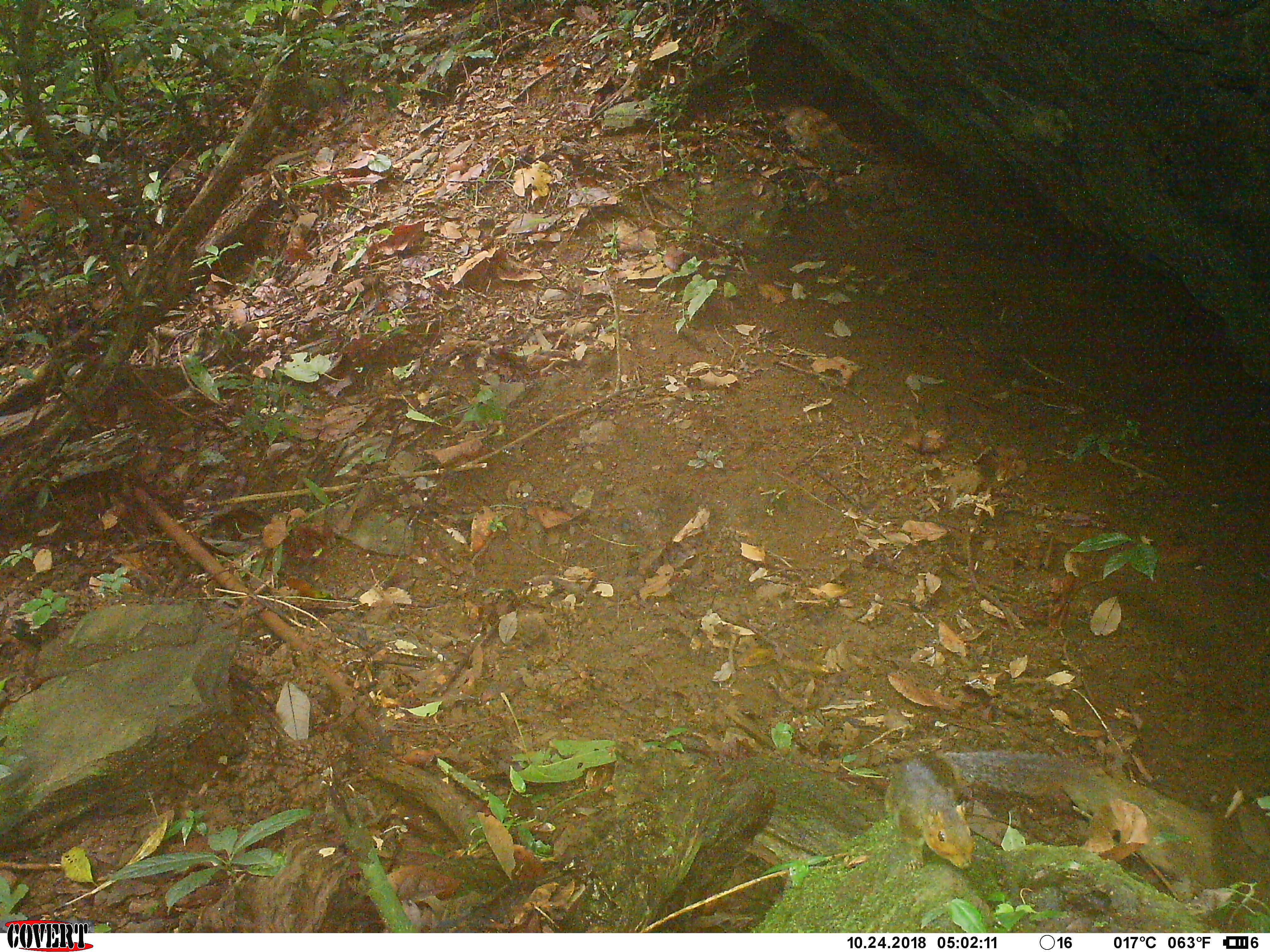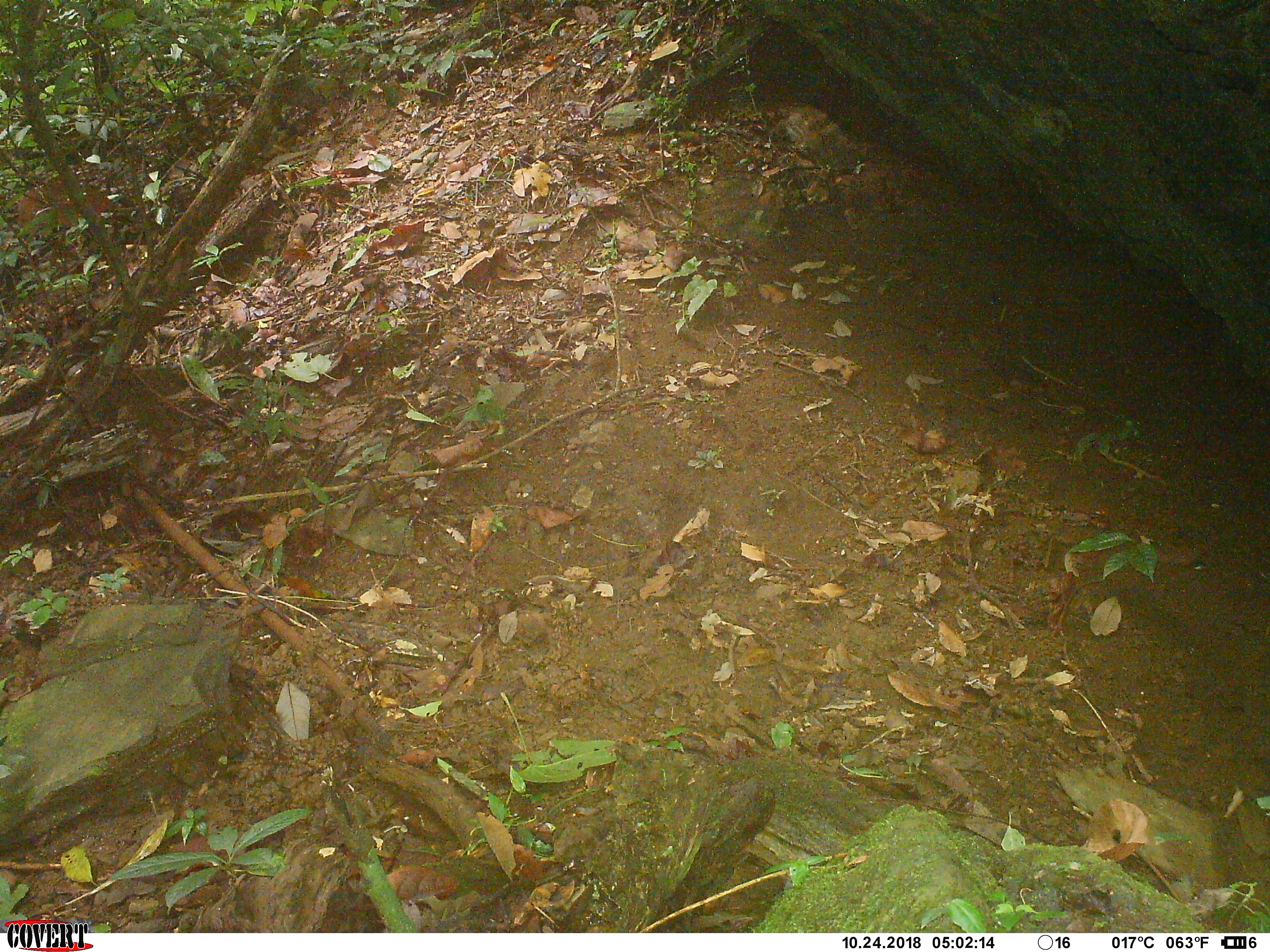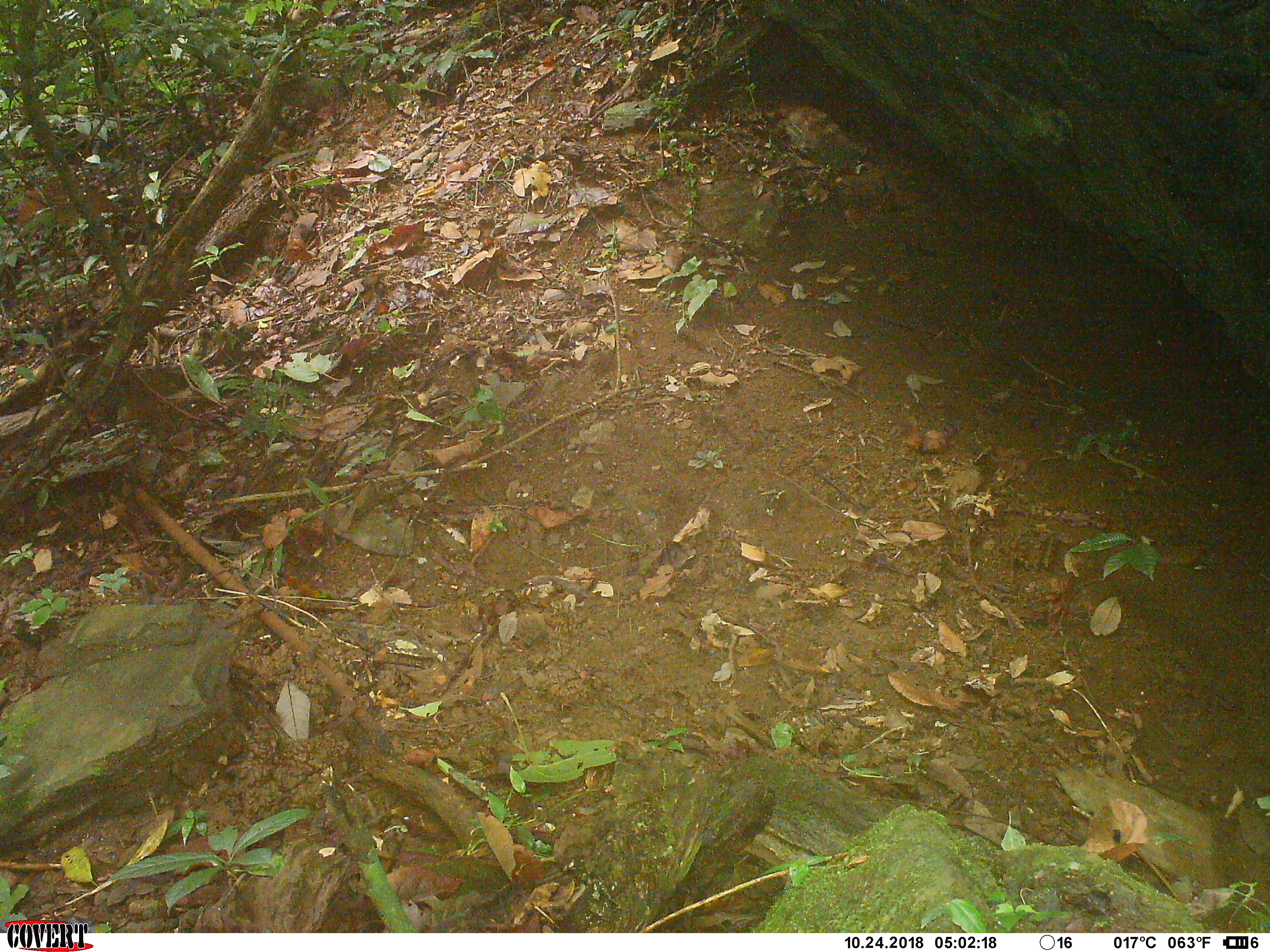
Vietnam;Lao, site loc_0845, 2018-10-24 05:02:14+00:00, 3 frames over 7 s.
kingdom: Animalia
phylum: Chordata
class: Mammalia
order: Rodentia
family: Sciuridae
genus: Dremomys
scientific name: Dremomys rufigenis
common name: red-cheeked squirrel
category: red cheeked squirrel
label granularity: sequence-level